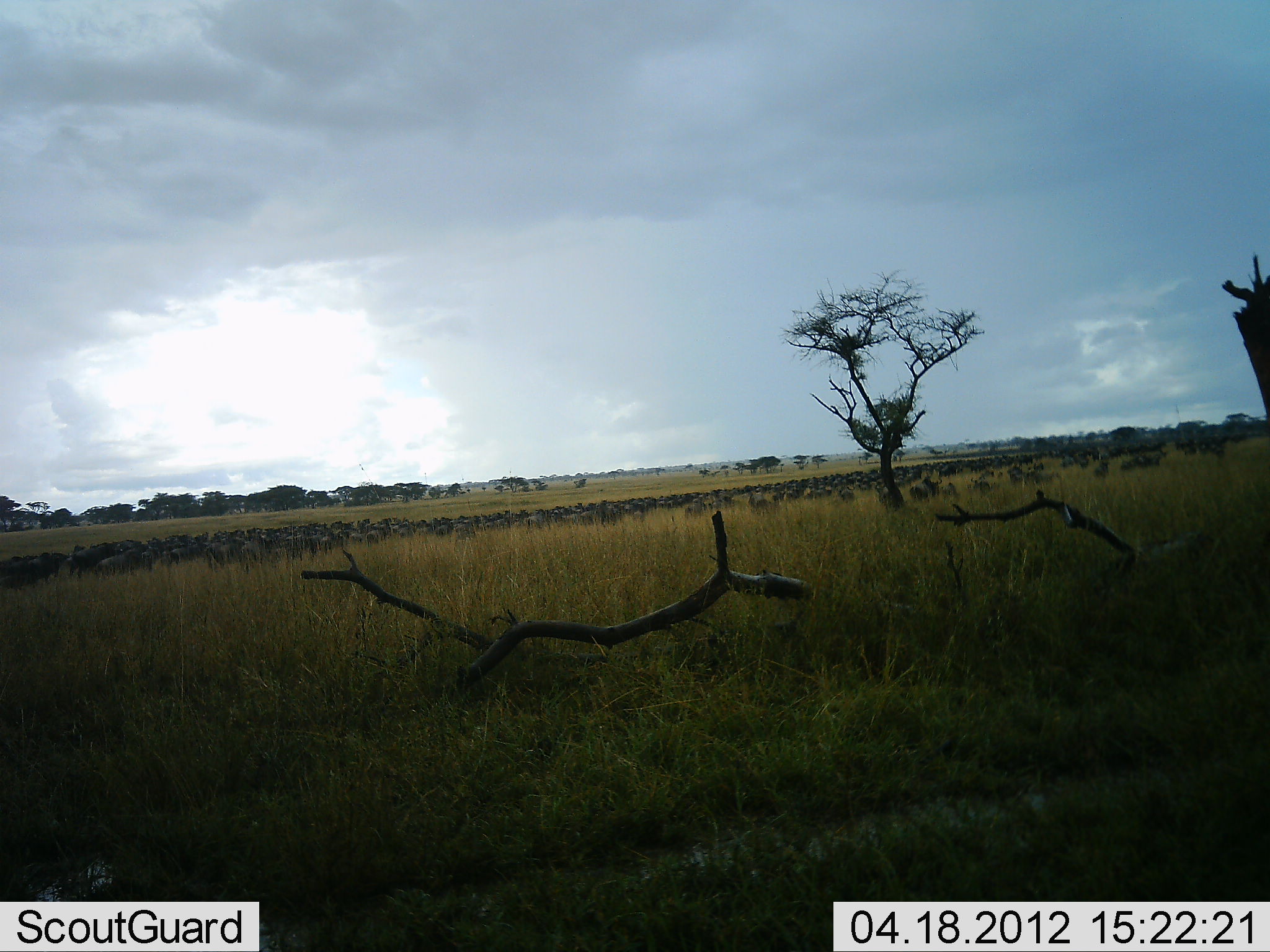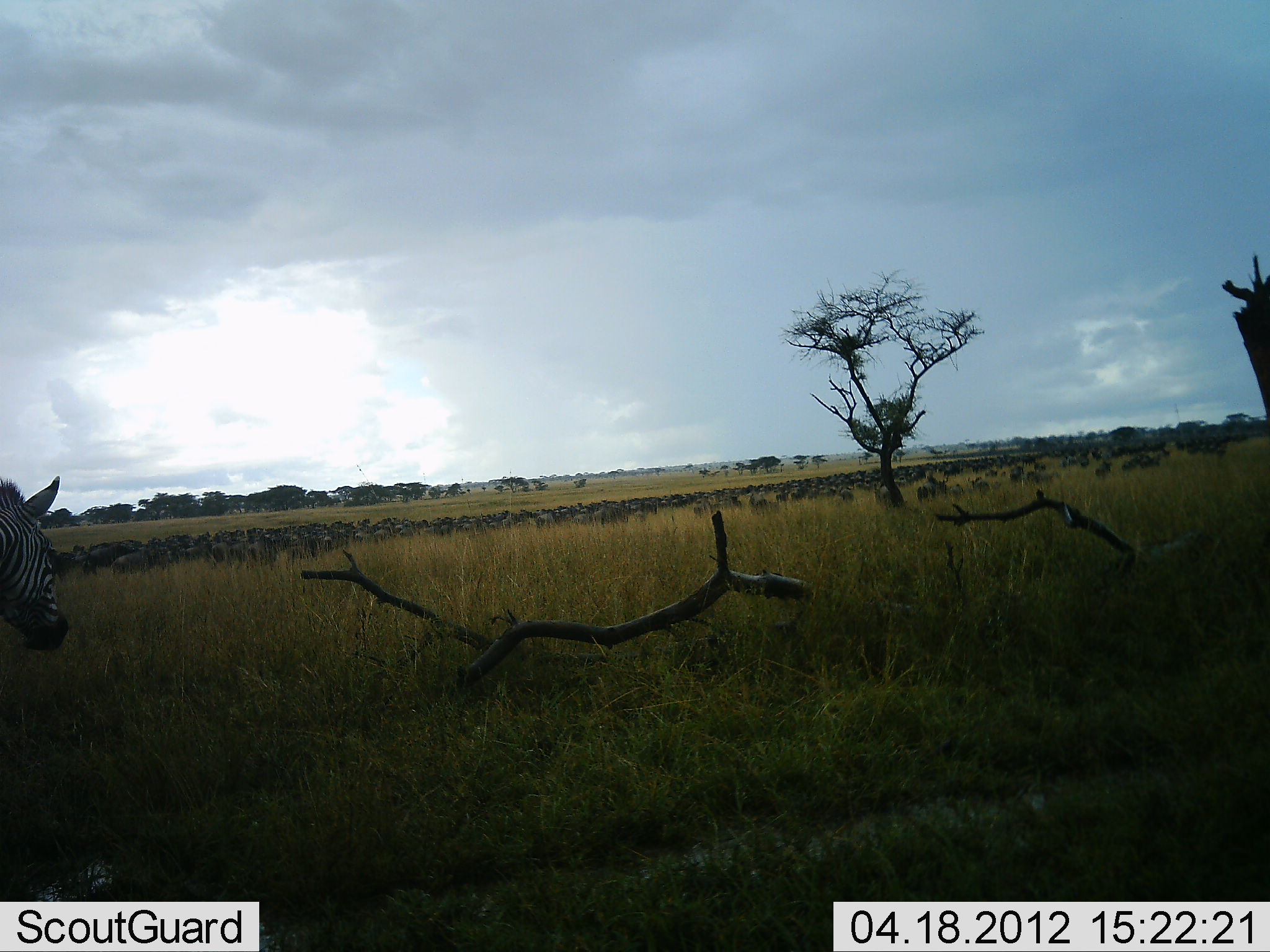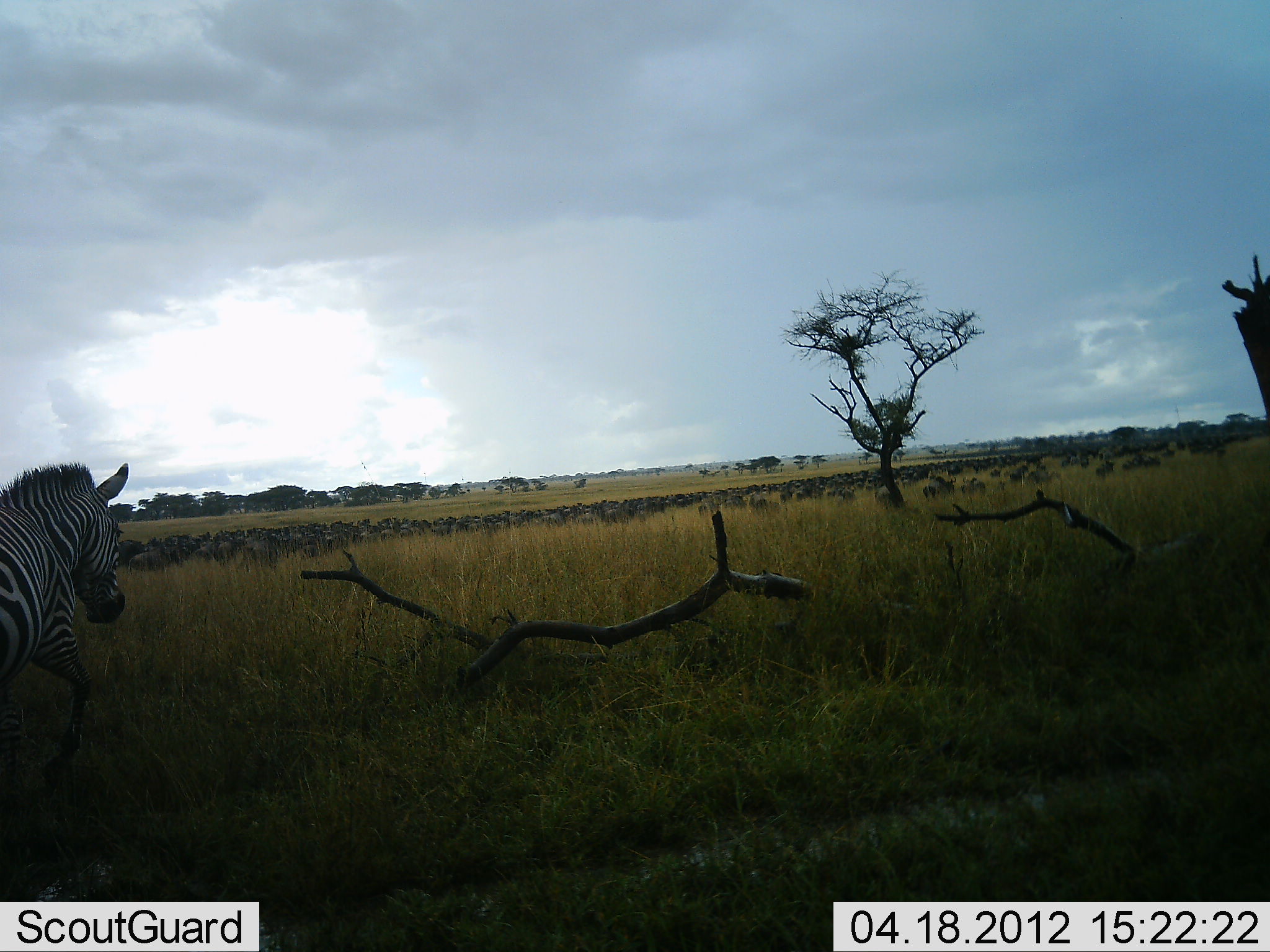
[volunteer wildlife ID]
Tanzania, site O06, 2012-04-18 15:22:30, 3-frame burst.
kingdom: Animalia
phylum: Chordata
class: Mammalia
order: Artiodactyla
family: Bovidae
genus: Connochaetes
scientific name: Connochaetes taurinus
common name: blue wildebeest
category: wildebeest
Wildebeest (blue wildebeest) (Connochaetes taurinus), count 51+. Behavior (volunteer vote fractions): standing 6%, resting 0%, moving 94%, interacting 0%. Young present (vote fraction): 6%. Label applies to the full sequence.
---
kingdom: Animalia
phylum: Chordata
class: Mammalia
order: Perissodactyla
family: Equidae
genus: Equus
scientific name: Equus quagga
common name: plains zebra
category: zebra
Zebra (plains zebra) (Equus quagga), count 1. Behavior (volunteer vote fractions): standing 9%, resting 0%, moving 91%, interacting 0%. Young present (vote fraction): 0%. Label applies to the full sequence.